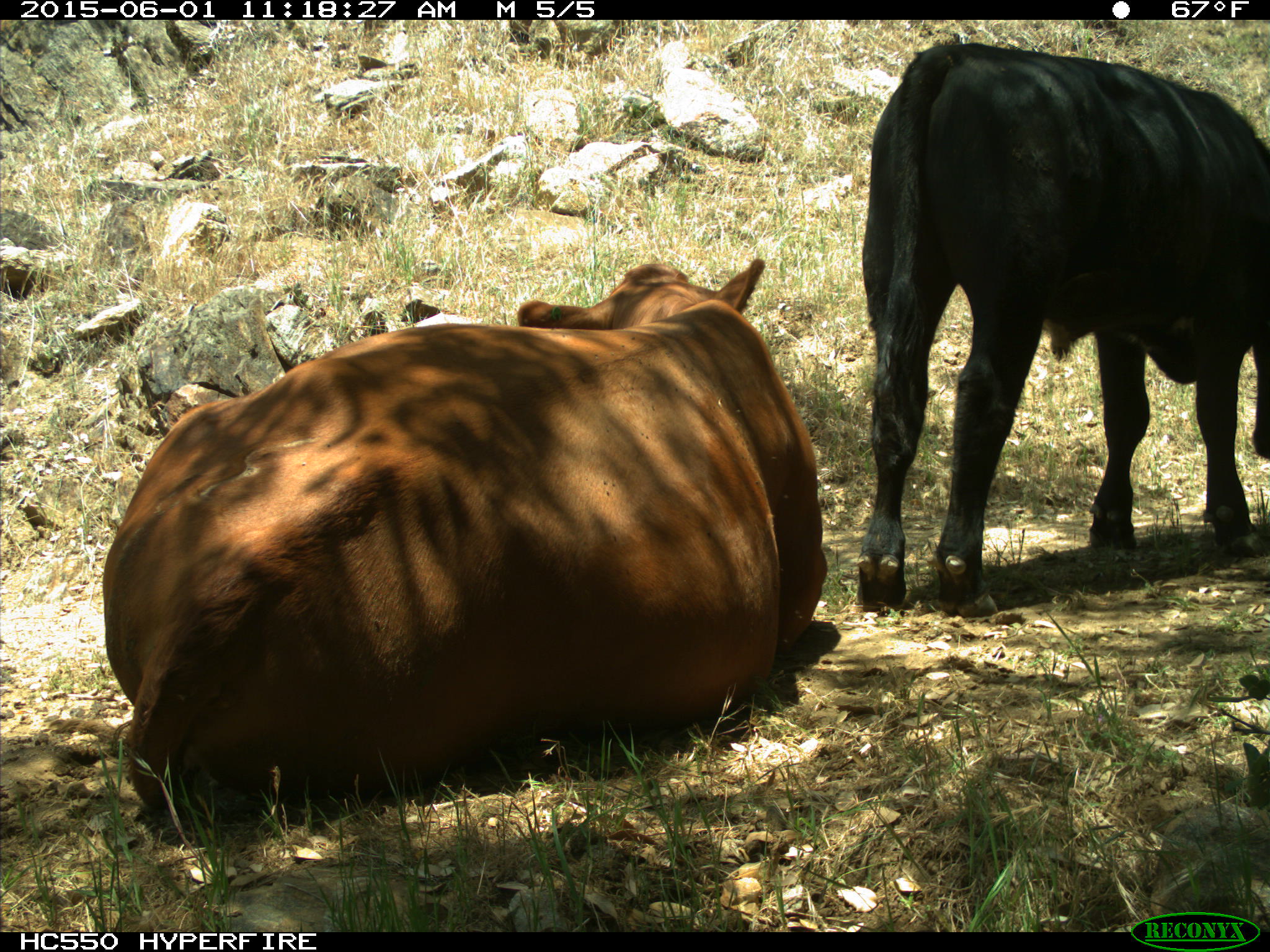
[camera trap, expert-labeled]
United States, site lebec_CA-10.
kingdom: Animalia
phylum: Chordata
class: Mammalia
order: Artiodactyla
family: Bovidae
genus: Bos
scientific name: Bos taurus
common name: domestic cow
Bos taurus (domestic cow).